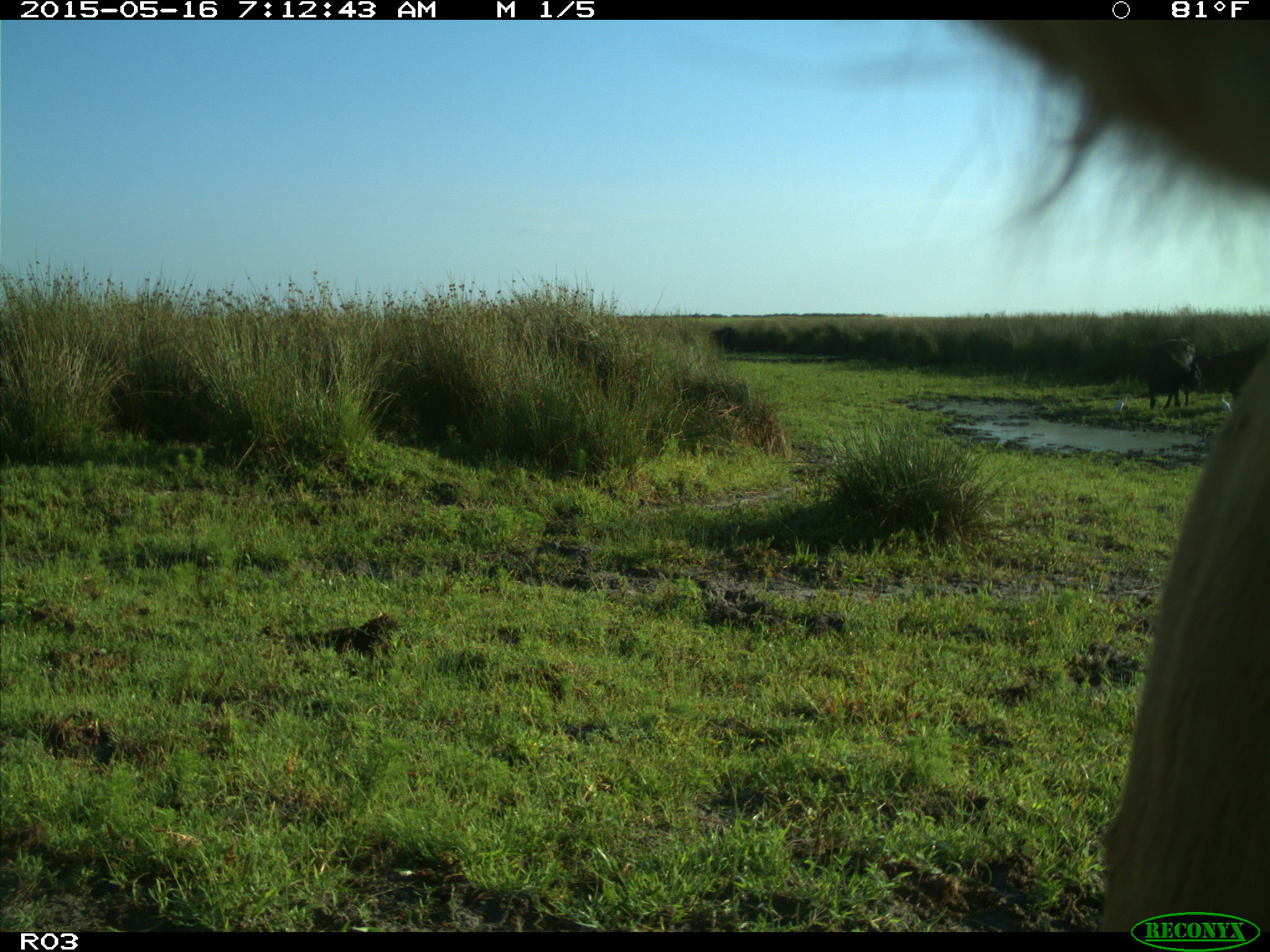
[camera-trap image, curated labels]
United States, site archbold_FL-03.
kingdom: Animalia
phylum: Chordata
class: Mammalia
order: Artiodactyla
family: Bovidae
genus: Bos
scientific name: Bos taurus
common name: domestic cow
Bos taurus (domestic cow).